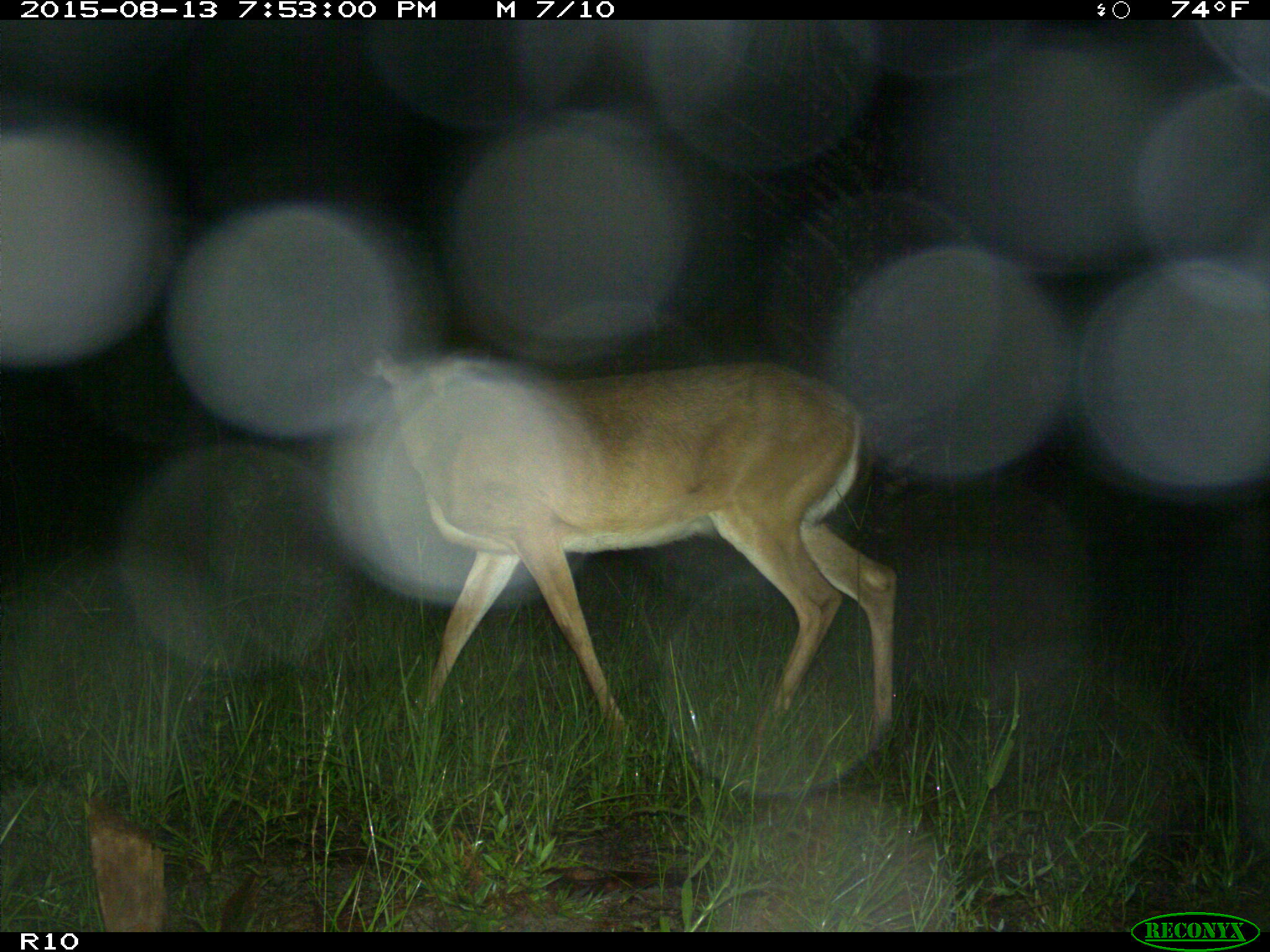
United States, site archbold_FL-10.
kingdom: Animalia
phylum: Chordata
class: Mammalia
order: Artiodactyla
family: Cervidae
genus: Odocoileus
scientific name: Odocoileus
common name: deer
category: unidentified deer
Unidentified deer (deer) (Odocoileus).